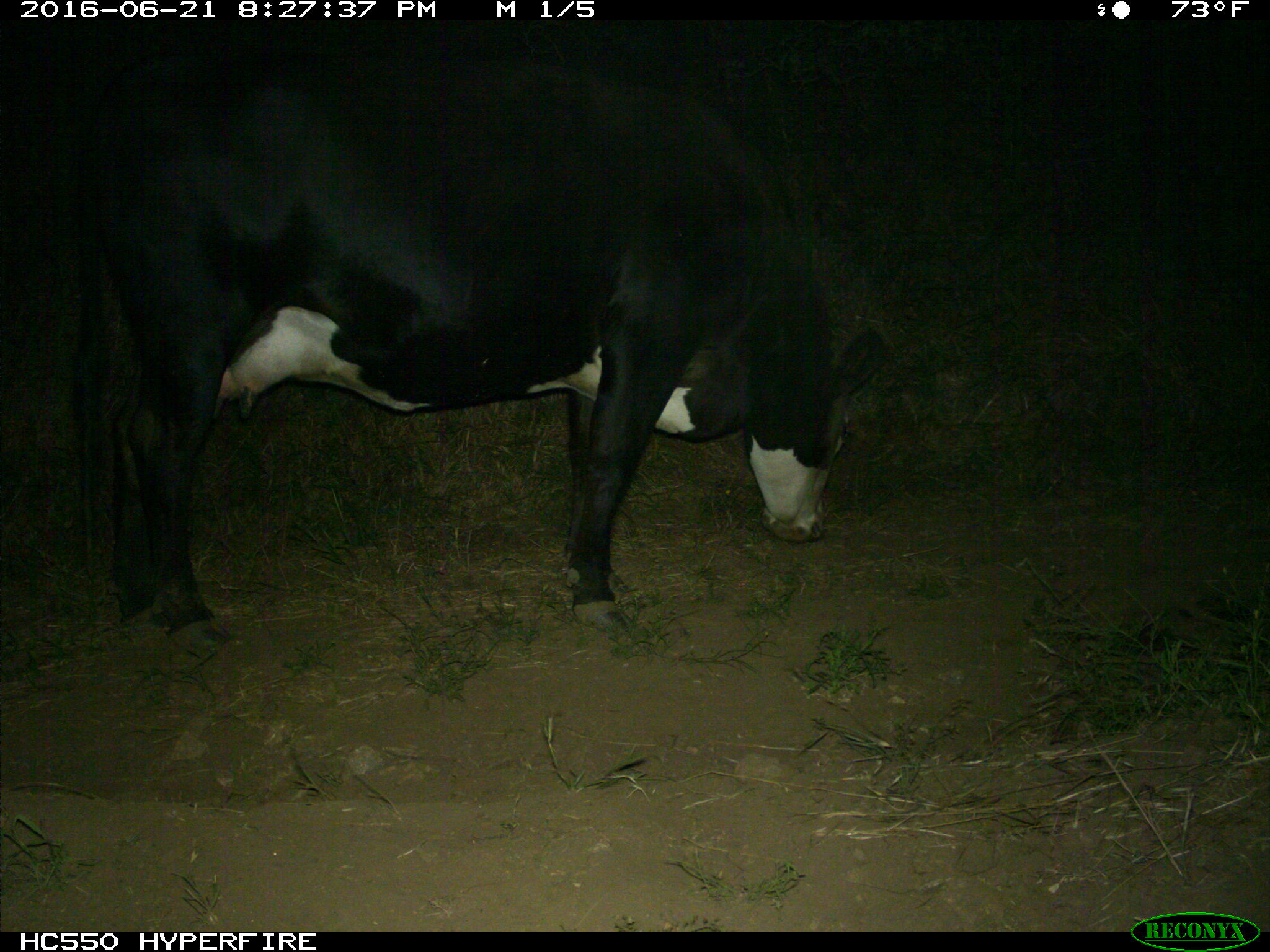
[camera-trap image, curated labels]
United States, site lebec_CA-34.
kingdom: Animalia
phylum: Chordata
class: Mammalia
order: Artiodactyla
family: Bovidae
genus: Bos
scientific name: Bos taurus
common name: domestic cow